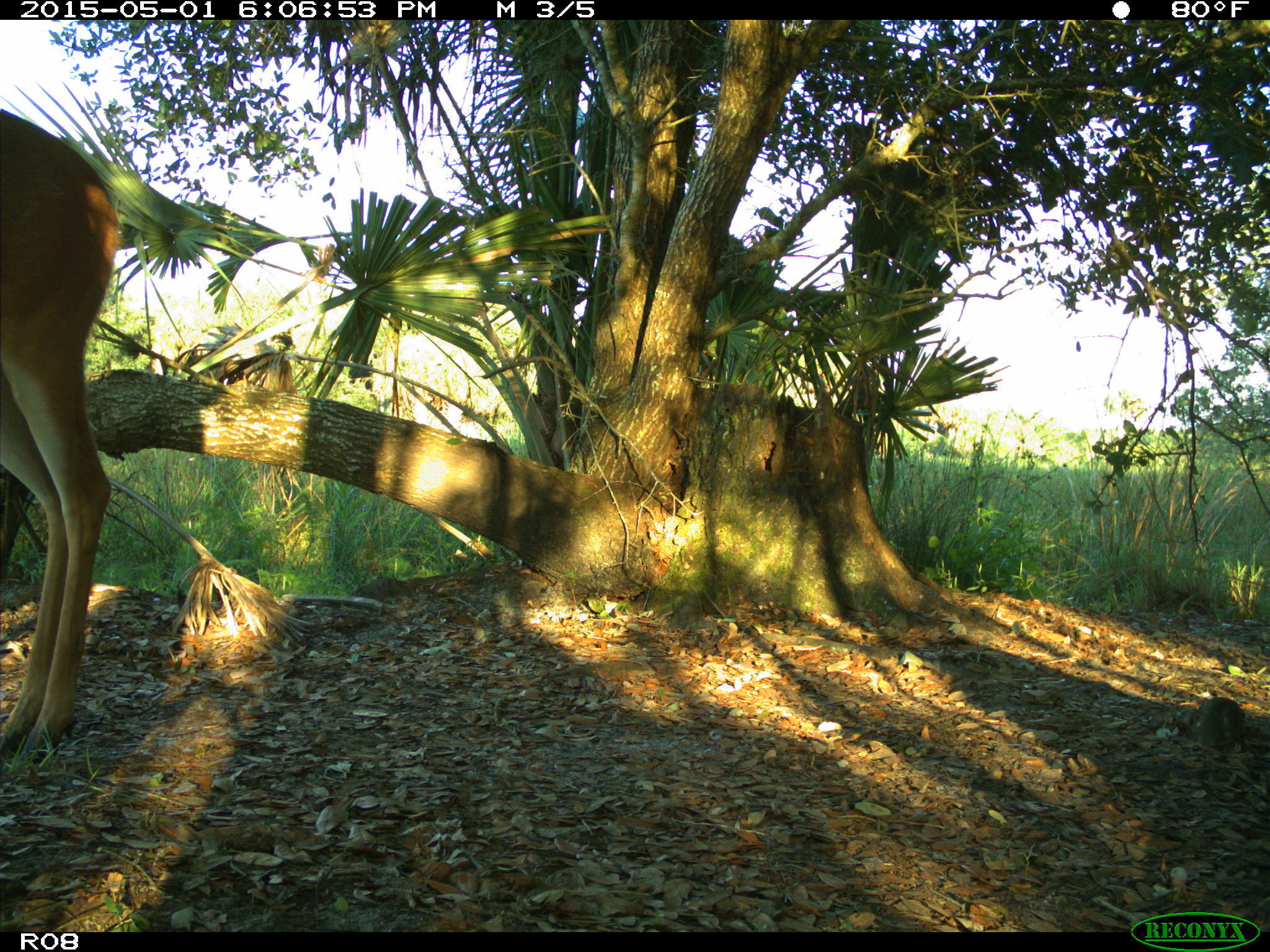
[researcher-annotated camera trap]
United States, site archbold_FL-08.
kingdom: Animalia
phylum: Chordata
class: Mammalia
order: Artiodactyla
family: Cervidae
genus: Odocoileus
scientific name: Odocoileus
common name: deer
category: unidentified deer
Unidentified deer (deer) (Odocoileus).